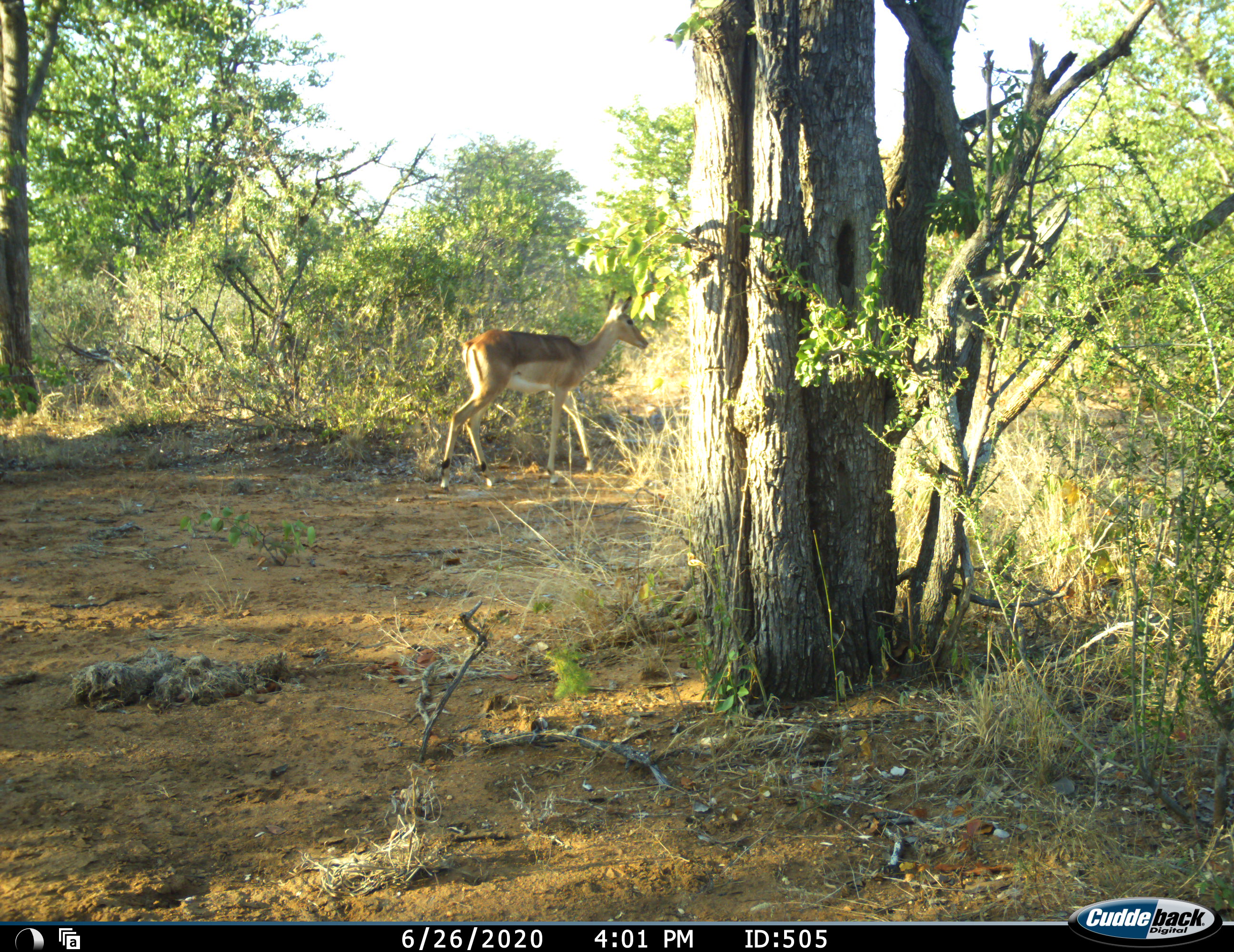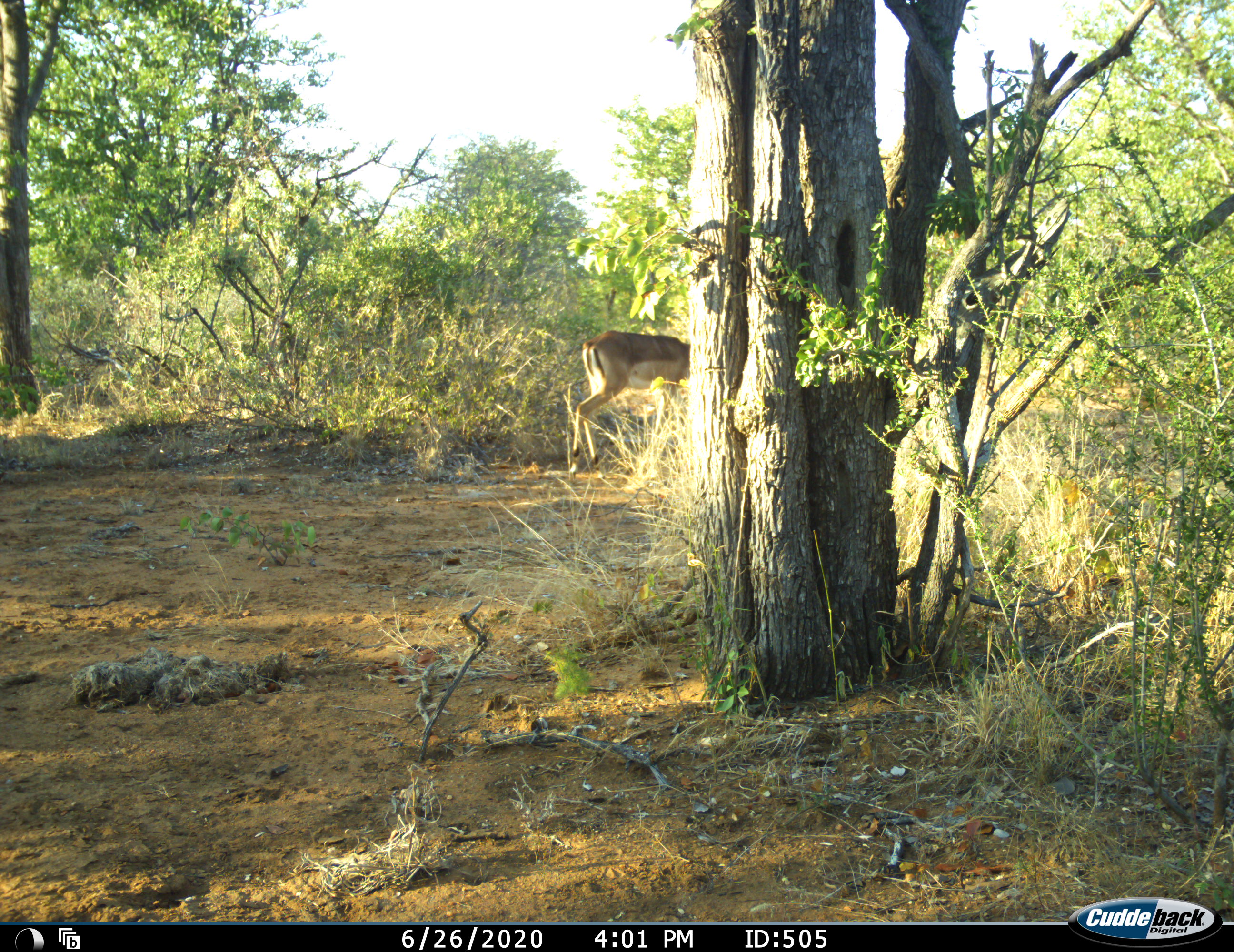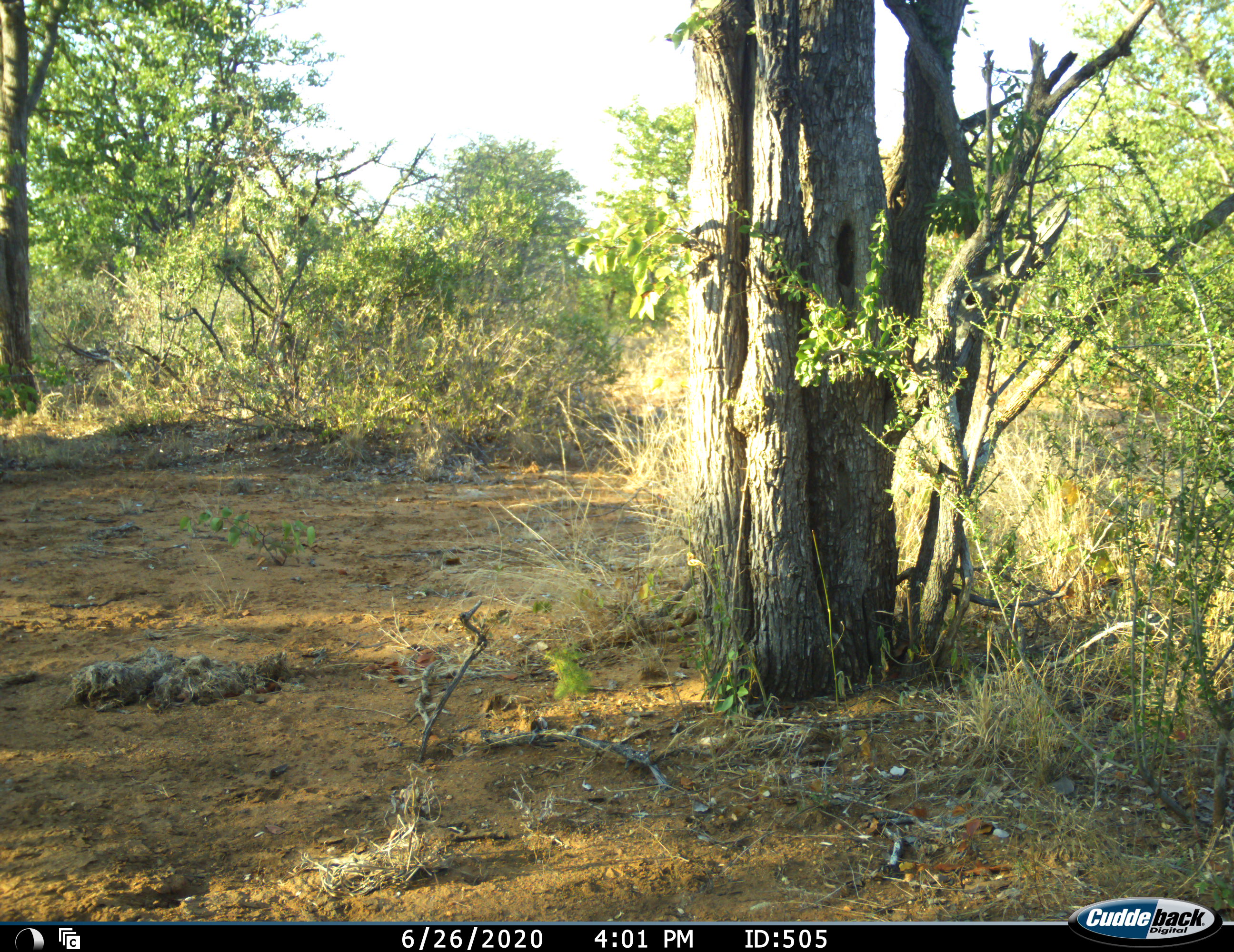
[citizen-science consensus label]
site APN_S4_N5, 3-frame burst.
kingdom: Animalia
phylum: Chordata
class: Mammalia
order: Artiodactyla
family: Bovidae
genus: Aepyceros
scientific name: Aepyceros melampus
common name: impala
Impala (Aepyceros melampus), count 1. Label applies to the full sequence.